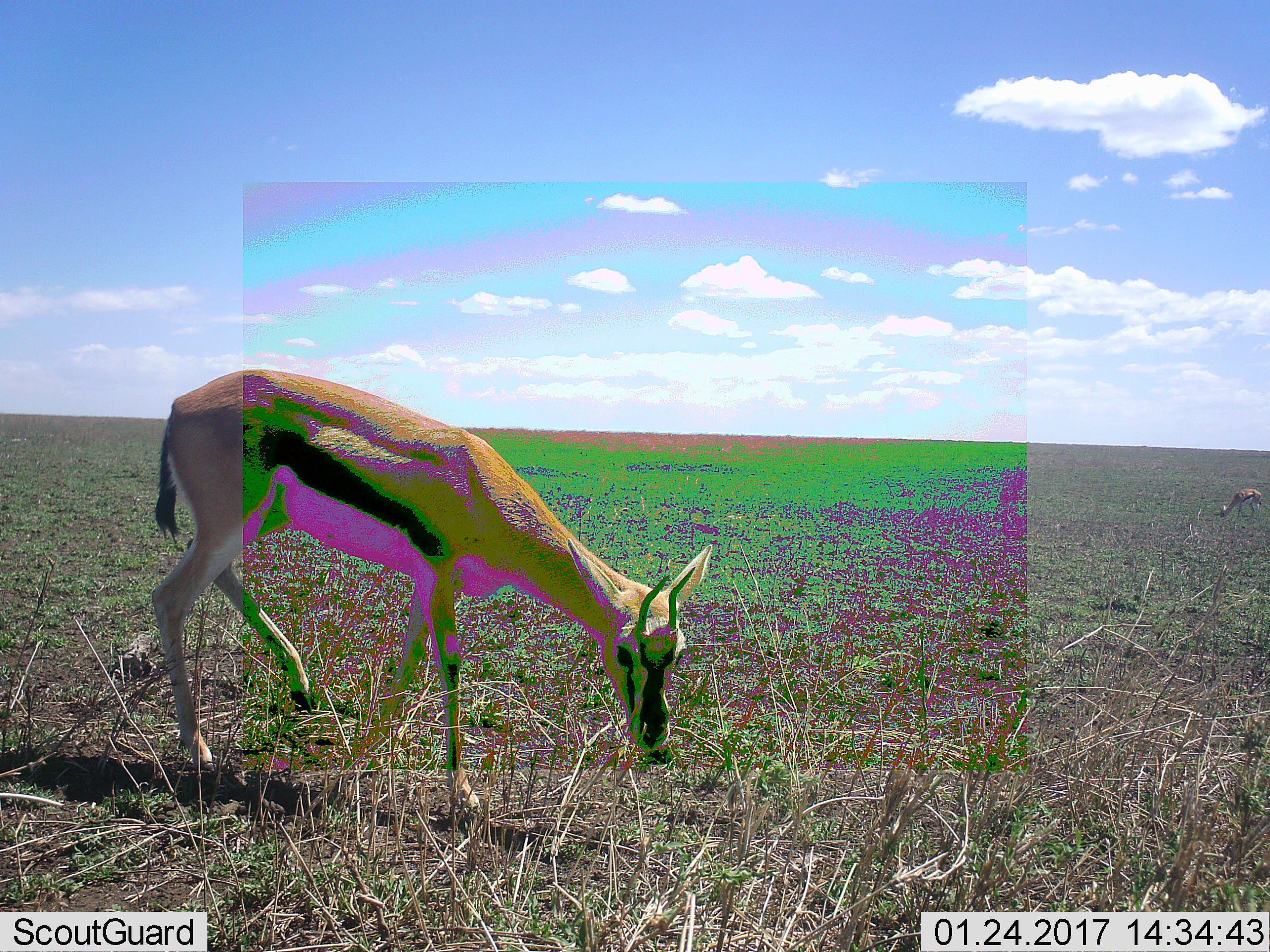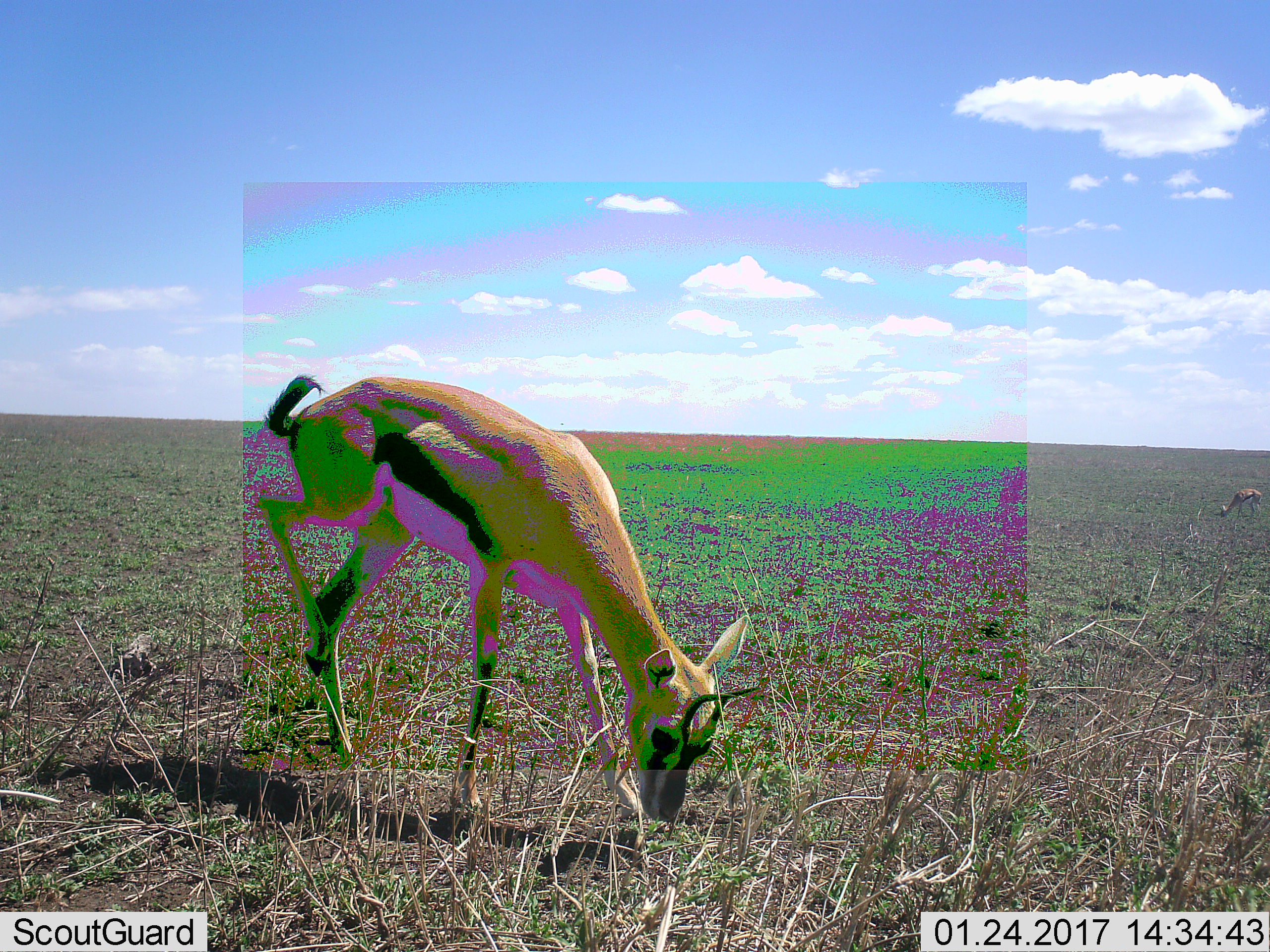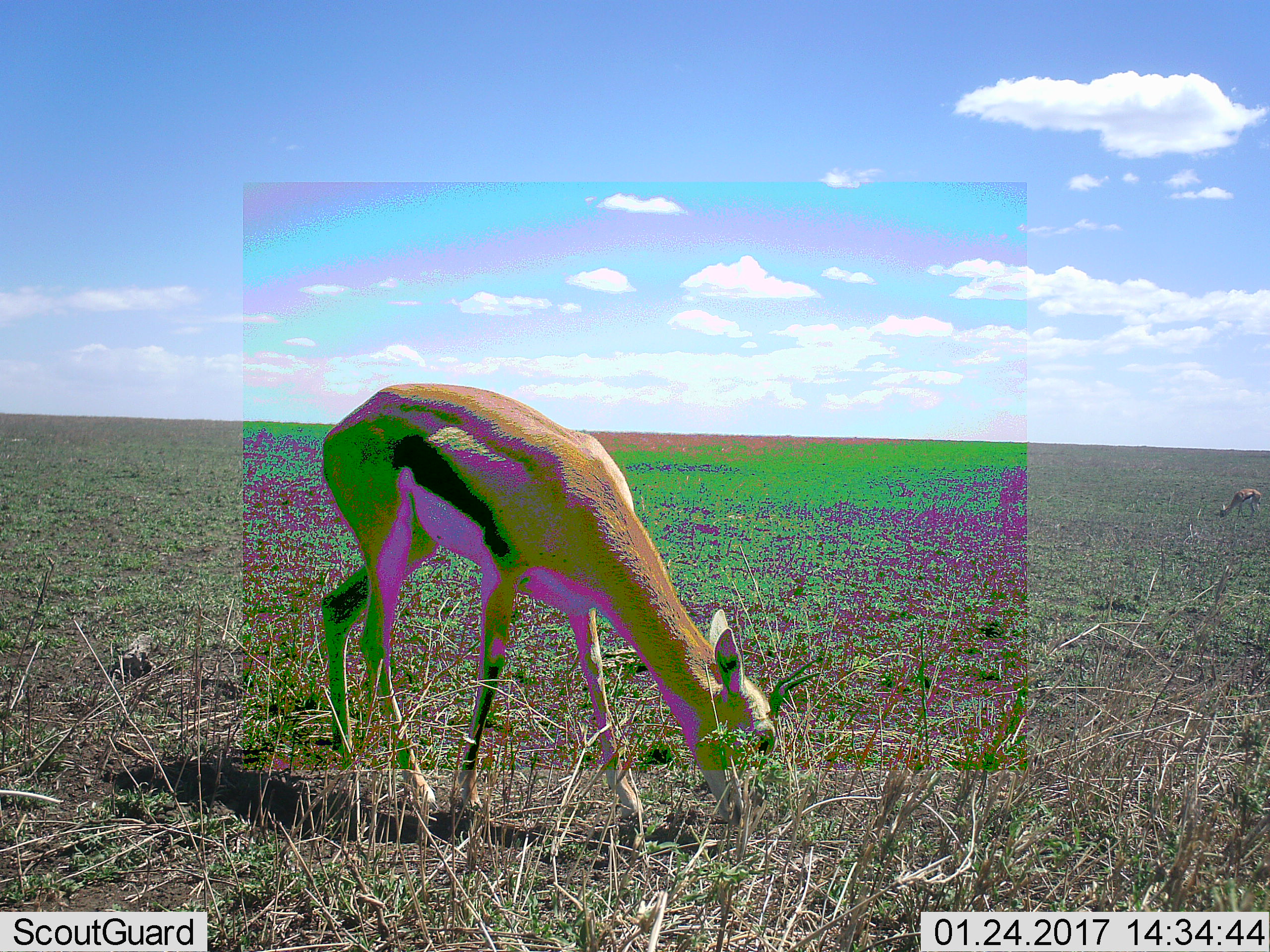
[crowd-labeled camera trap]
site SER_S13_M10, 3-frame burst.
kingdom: Animalia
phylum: Chordata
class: Mammalia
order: Artiodactyla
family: Bovidae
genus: Eudorcas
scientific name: Eudorcas thomsonii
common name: thomson's gazelle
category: gazellethomsons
Gazellethomsons (thomson's gazelle) (Eudorcas thomsonii), count 2. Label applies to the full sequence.